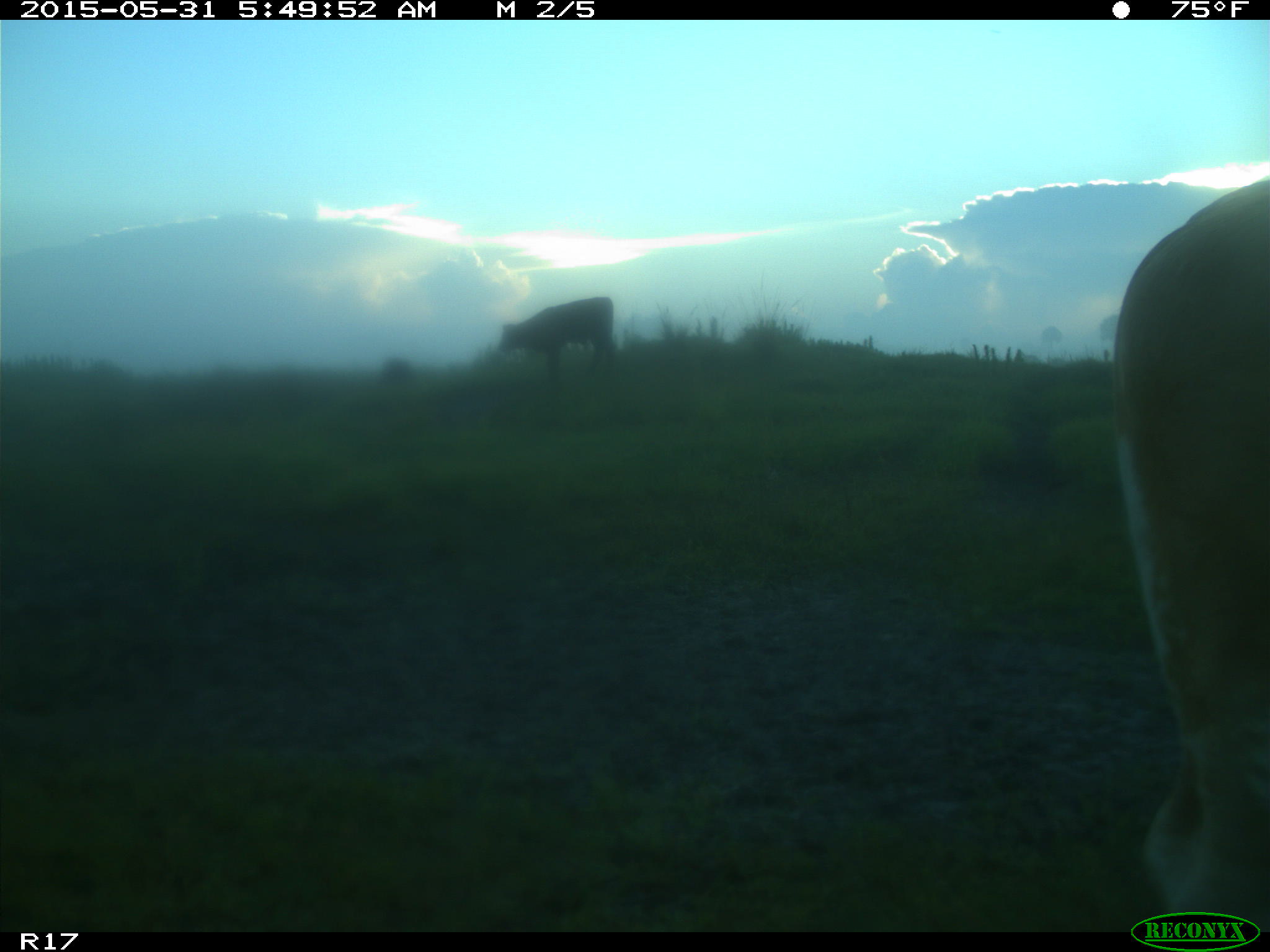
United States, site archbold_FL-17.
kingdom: Animalia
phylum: Chordata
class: Mammalia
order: Artiodactyla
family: Bovidae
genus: Bos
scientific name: Bos taurus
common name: domestic cow